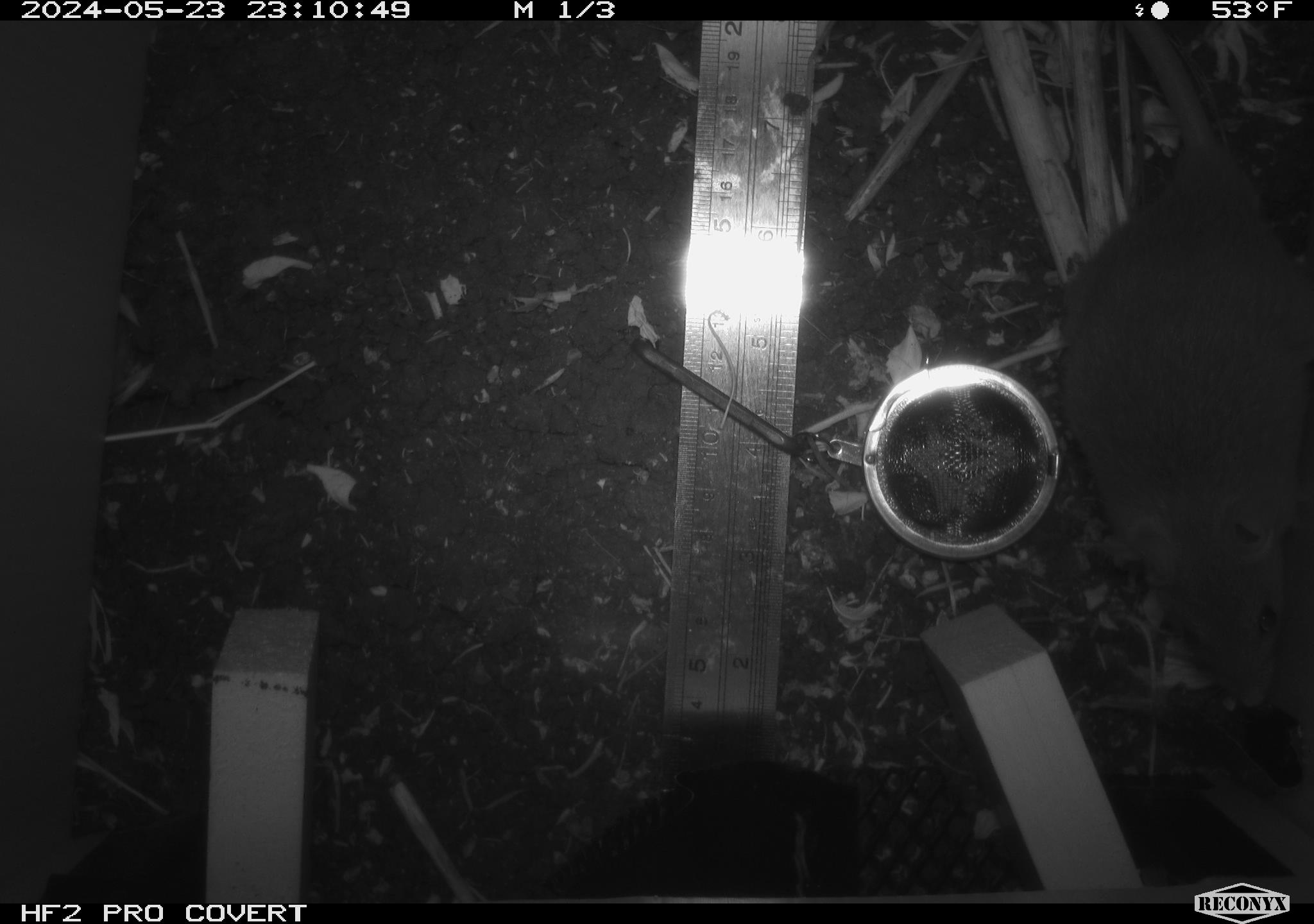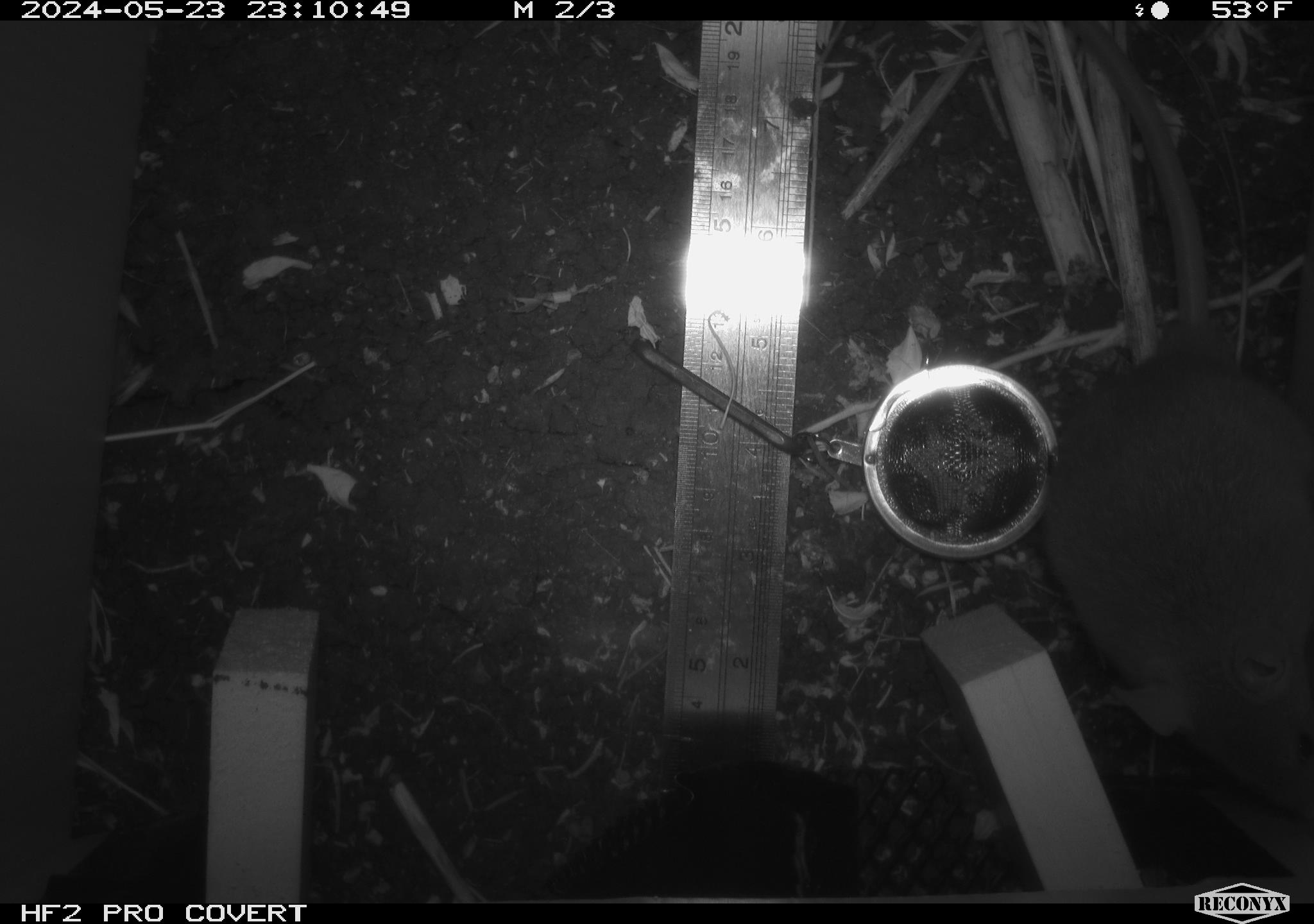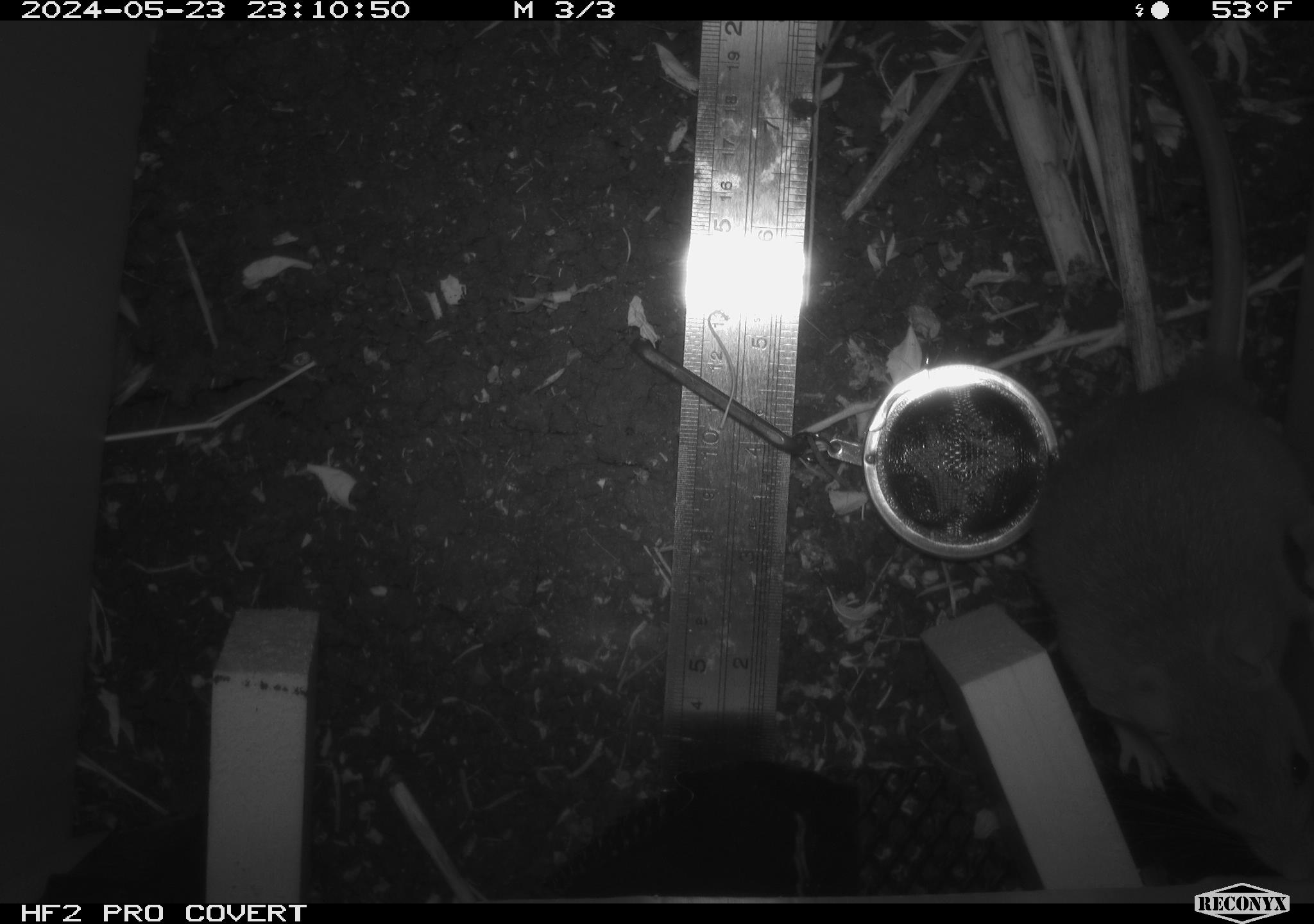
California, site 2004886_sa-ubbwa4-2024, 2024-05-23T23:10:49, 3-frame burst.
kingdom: Animalia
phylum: Chordata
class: Mammalia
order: Rodentia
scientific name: Rodentia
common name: woodrat or rat or mouse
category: woodrat or rat or mouse species